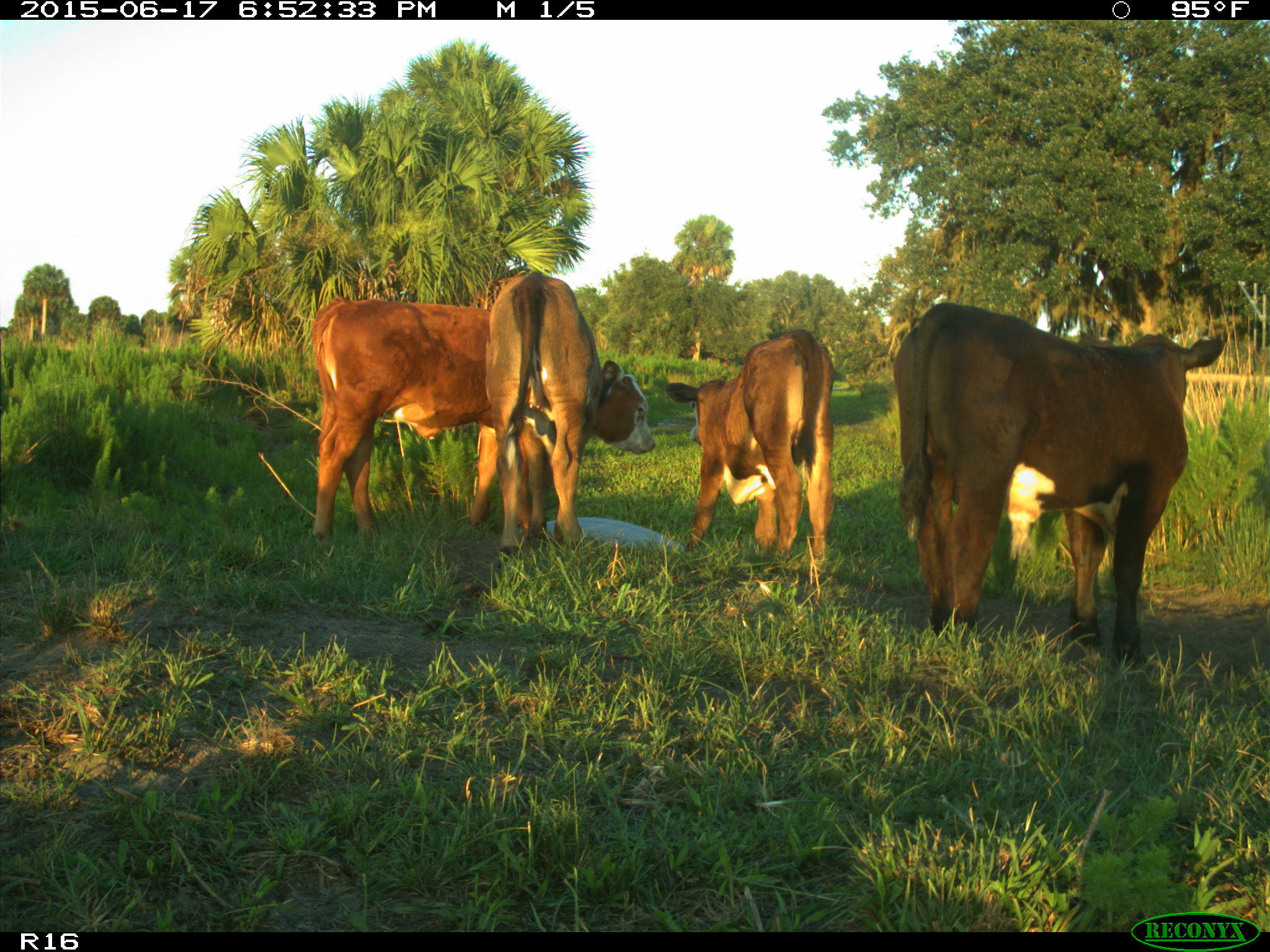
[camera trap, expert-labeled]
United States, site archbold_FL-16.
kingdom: Animalia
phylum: Chordata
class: Mammalia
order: Artiodactyla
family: Bovidae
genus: Bos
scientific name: Bos taurus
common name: domestic cow